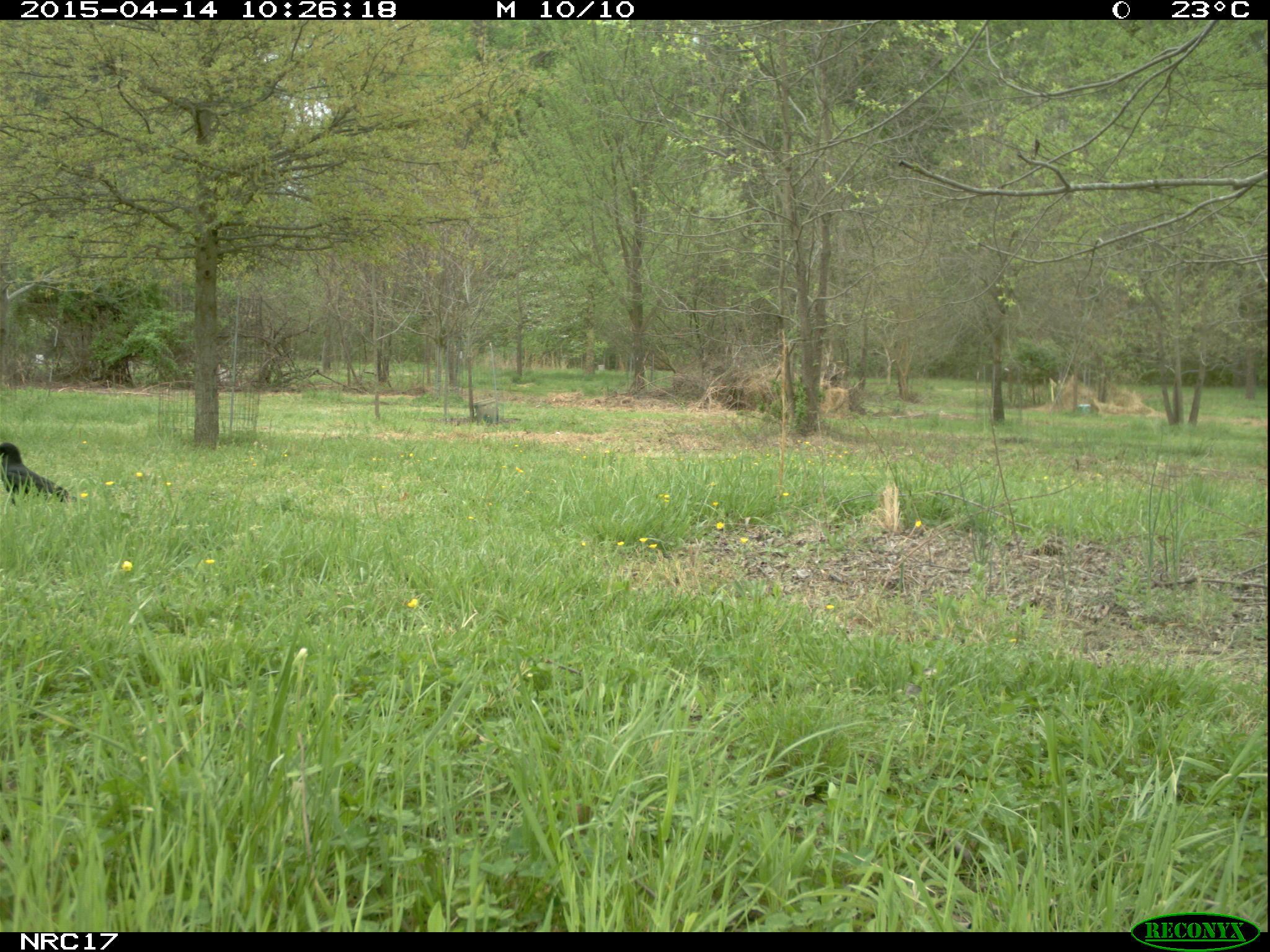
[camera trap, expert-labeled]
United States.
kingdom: Animalia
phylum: Chordata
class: Aves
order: Passeriformes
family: Corvidae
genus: Corvus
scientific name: Corvus brachyrhynchos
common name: american crow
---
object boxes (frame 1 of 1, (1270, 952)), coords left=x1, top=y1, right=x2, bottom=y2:
American Crow: left=0, top=430, right=67, bottom=500